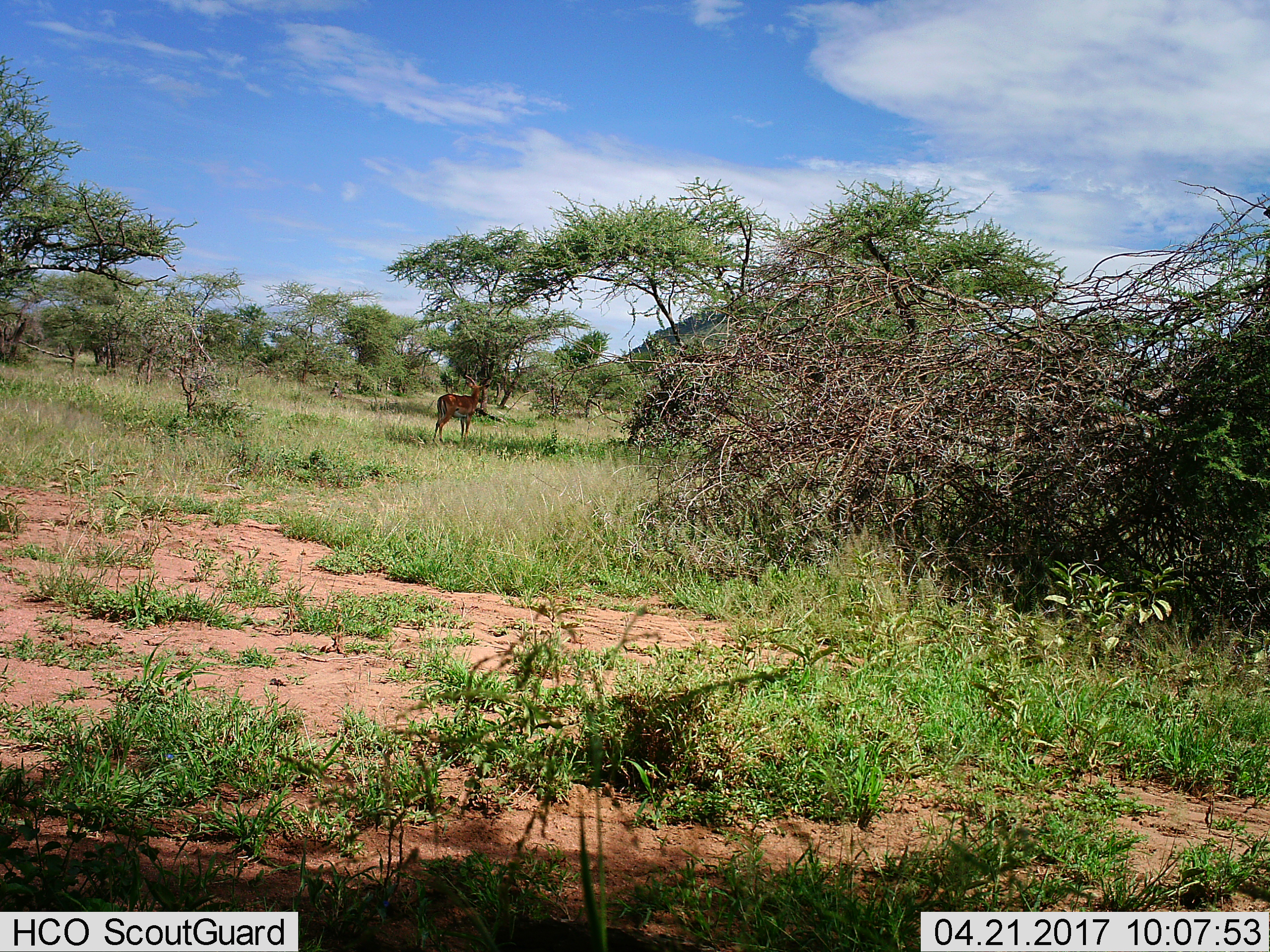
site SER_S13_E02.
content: unidentified animal